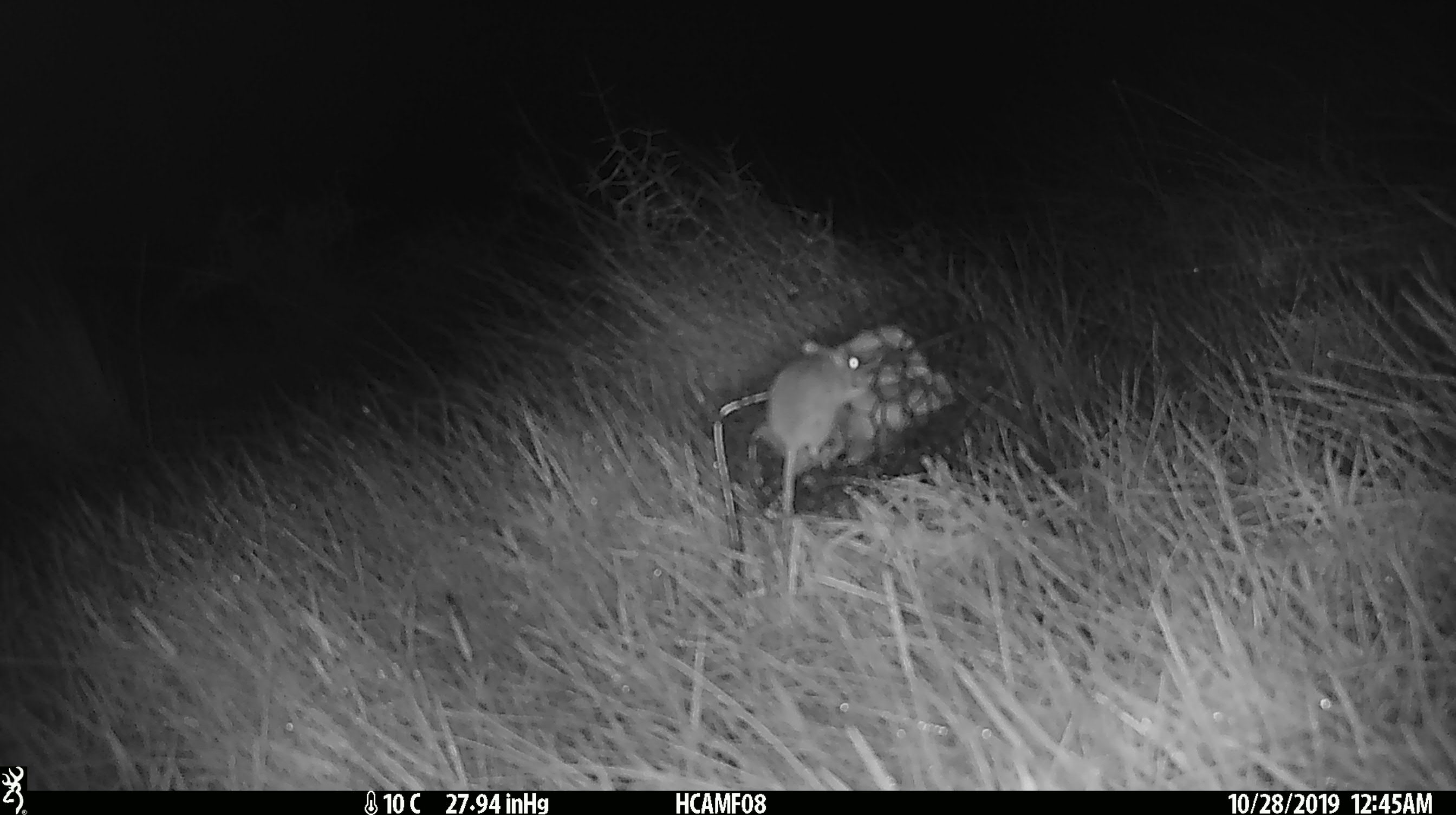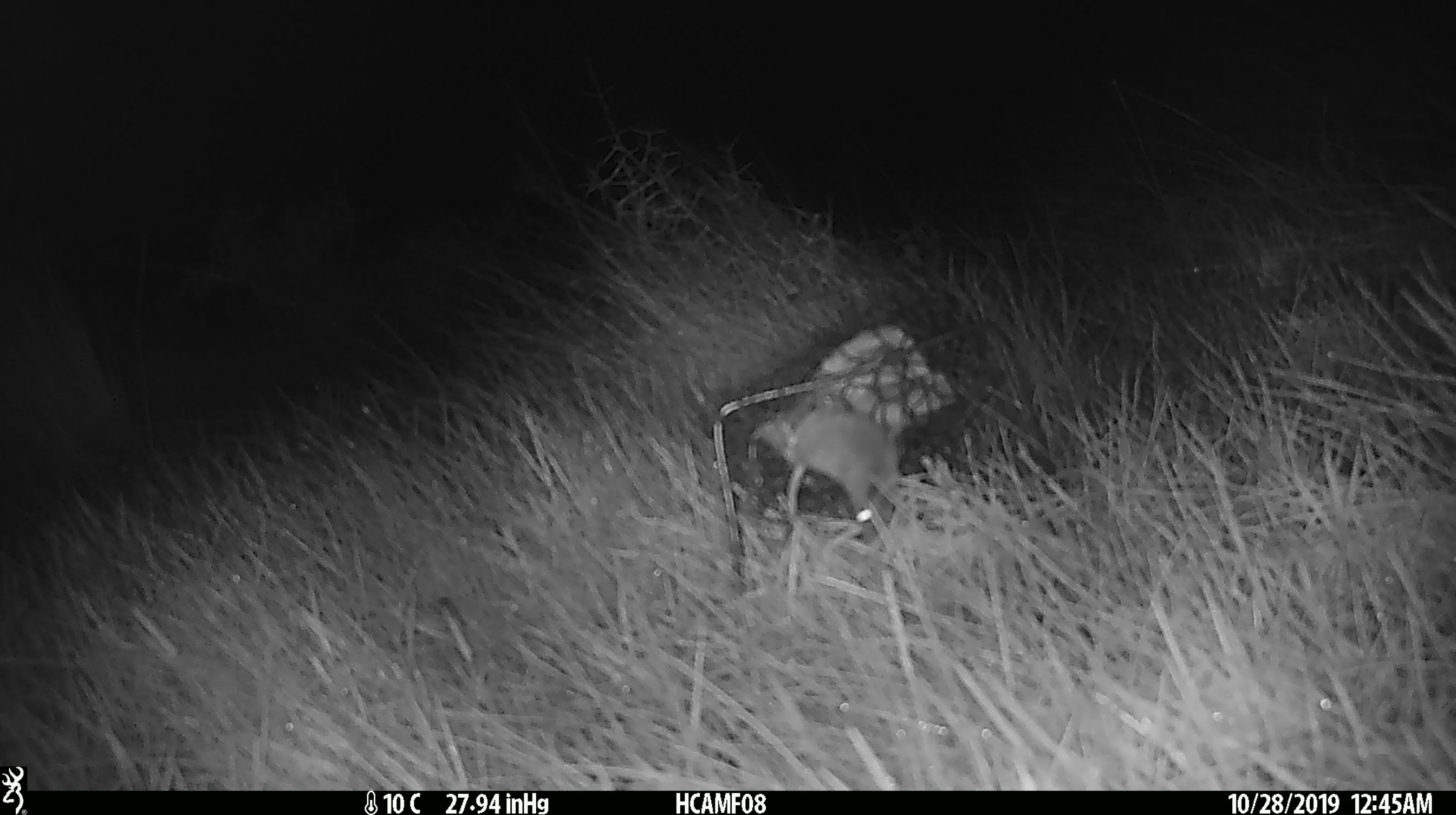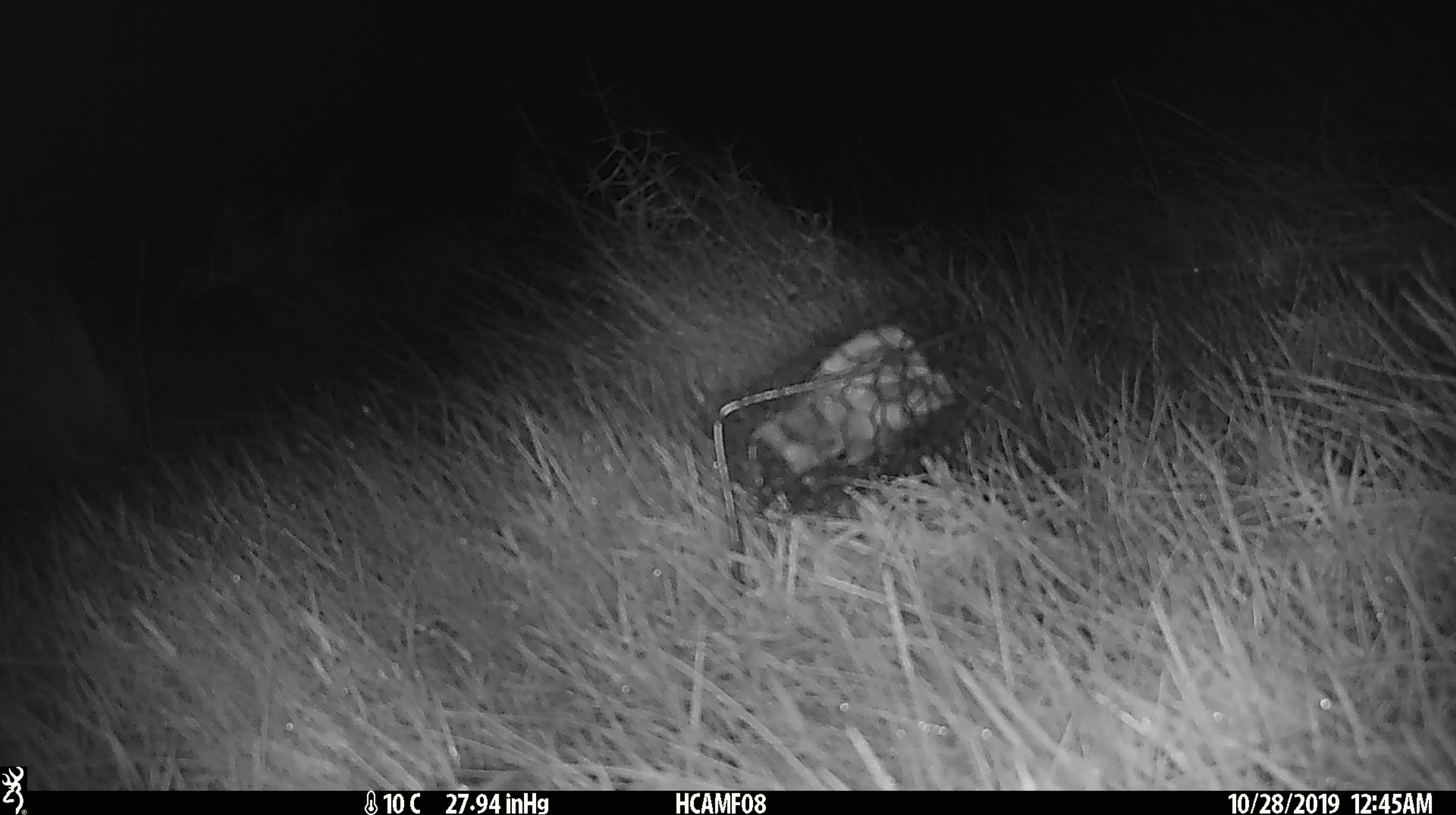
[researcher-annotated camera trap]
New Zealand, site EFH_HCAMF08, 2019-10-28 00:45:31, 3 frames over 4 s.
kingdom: Animalia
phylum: Chordata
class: Mammalia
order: Rodentia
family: Muridae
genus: Mus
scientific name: Mus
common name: mouse